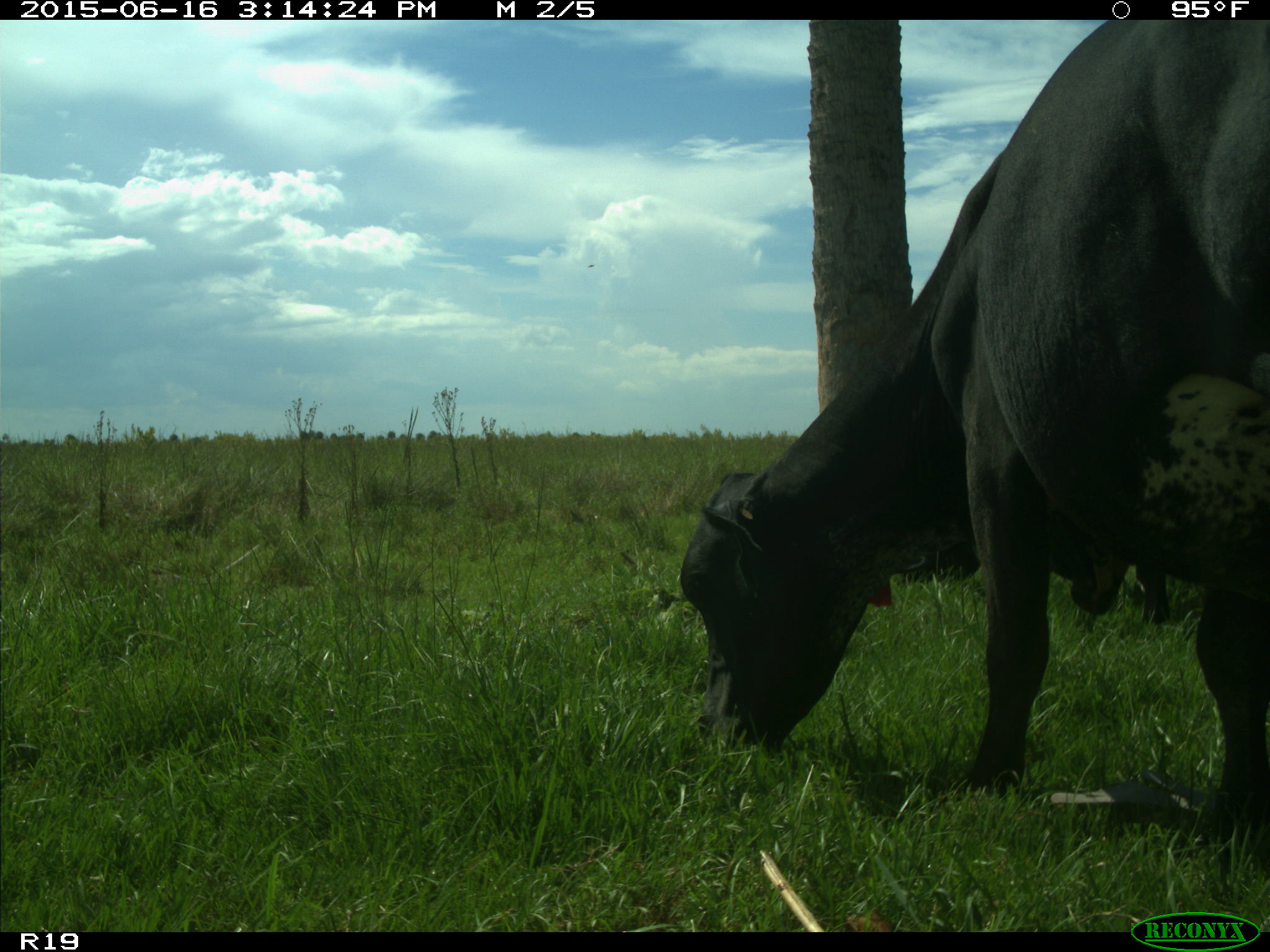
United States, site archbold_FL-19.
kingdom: Animalia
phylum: Chordata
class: Mammalia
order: Artiodactyla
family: Bovidae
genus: Bos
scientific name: Bos taurus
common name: domestic cow